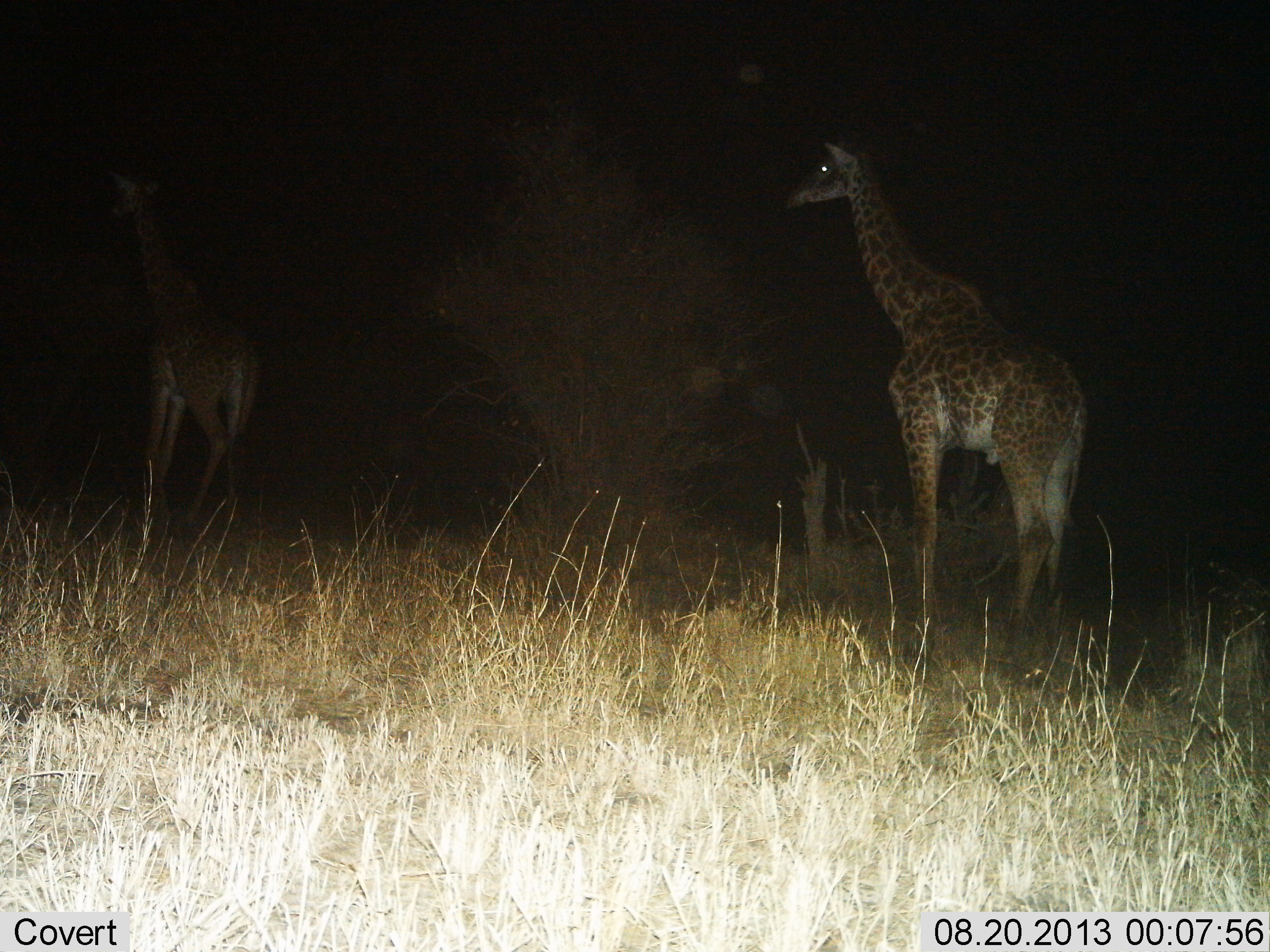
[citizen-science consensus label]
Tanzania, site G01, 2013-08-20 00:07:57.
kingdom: Animalia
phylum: Chordata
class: Mammalia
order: Artiodactyla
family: Giraffidae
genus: Giraffa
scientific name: Giraffa camelopardalis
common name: giraffe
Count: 2.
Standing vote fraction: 100%.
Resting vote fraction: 0%.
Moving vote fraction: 10%.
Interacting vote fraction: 0%.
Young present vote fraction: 0%.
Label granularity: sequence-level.